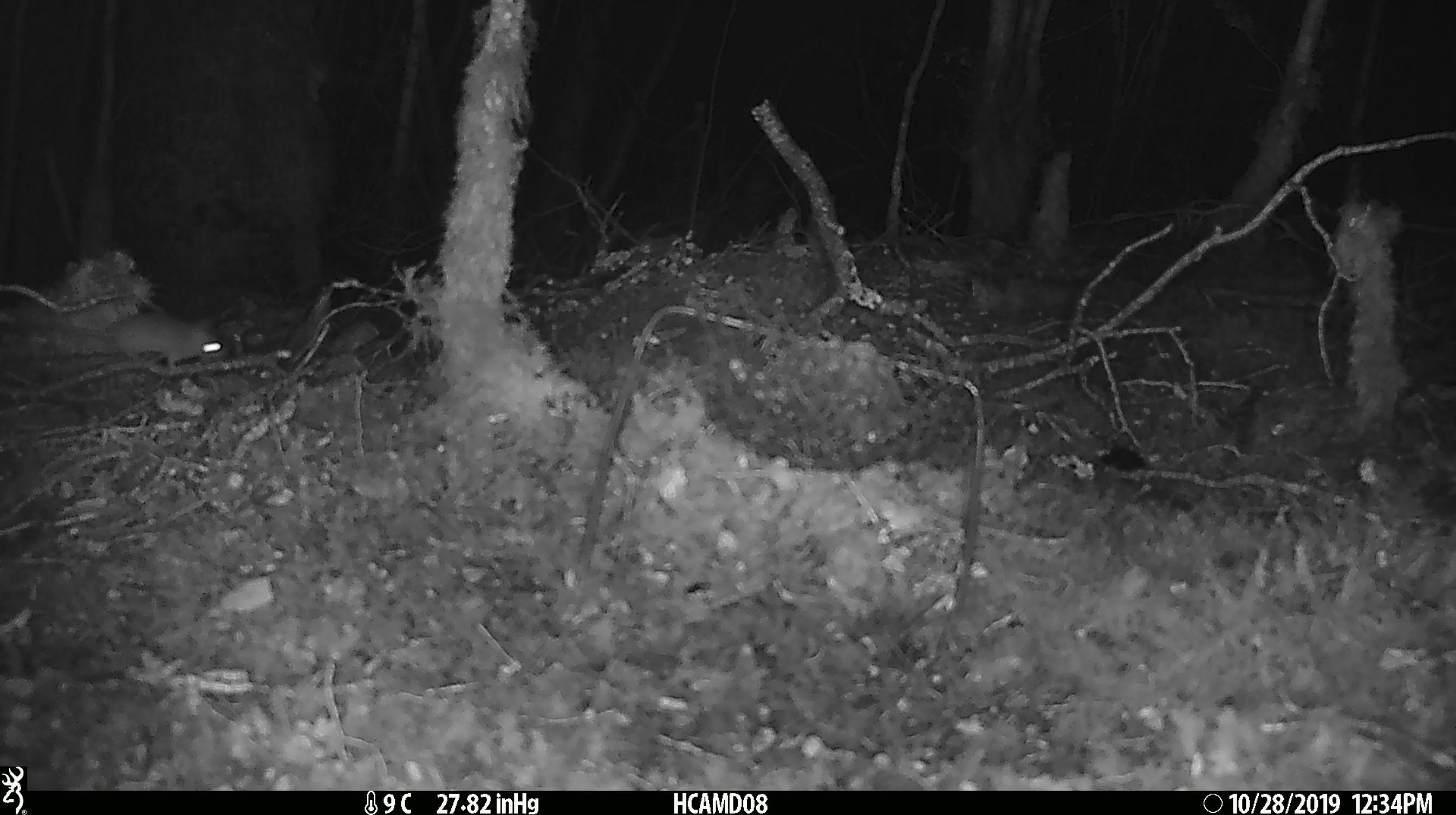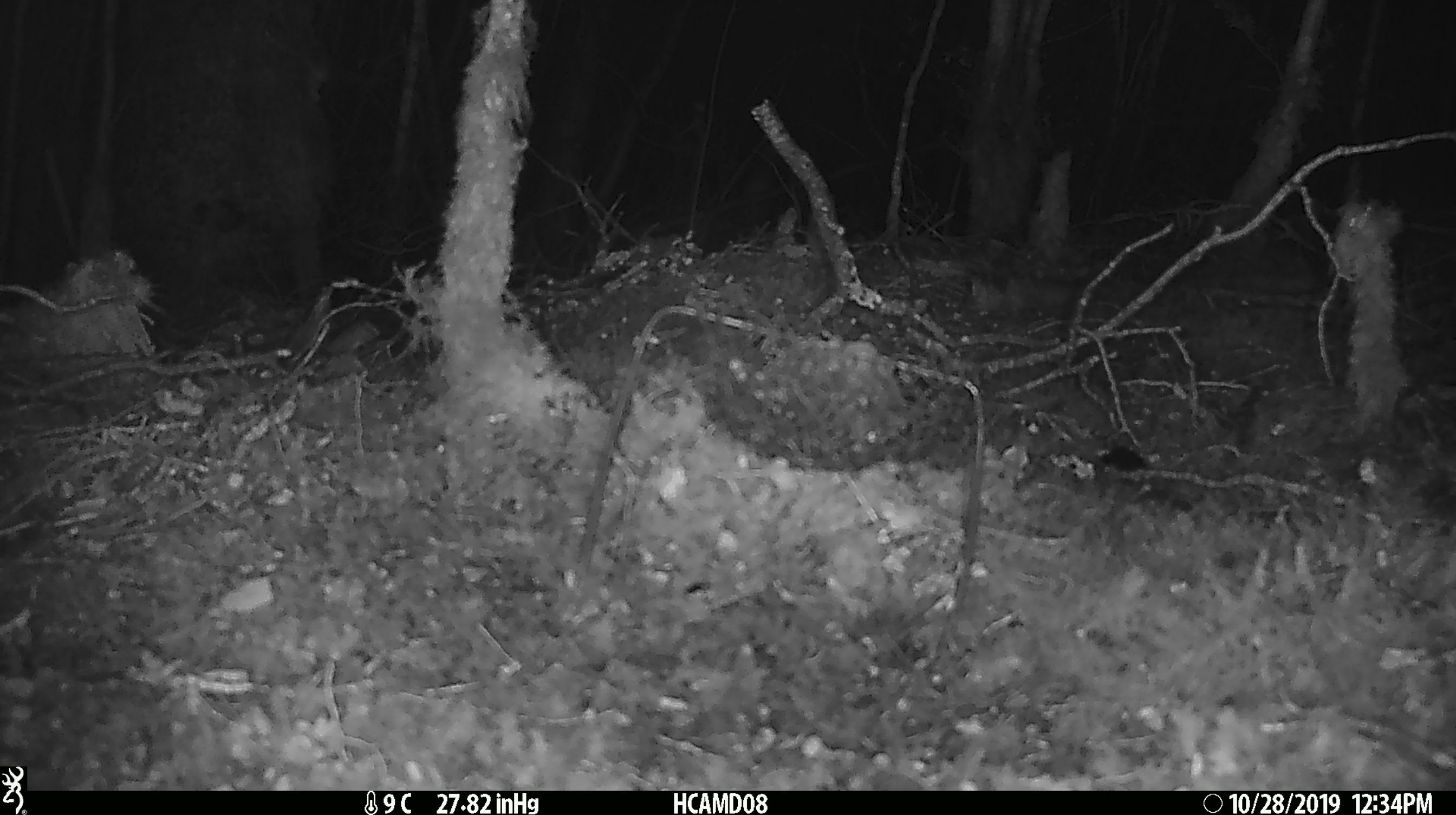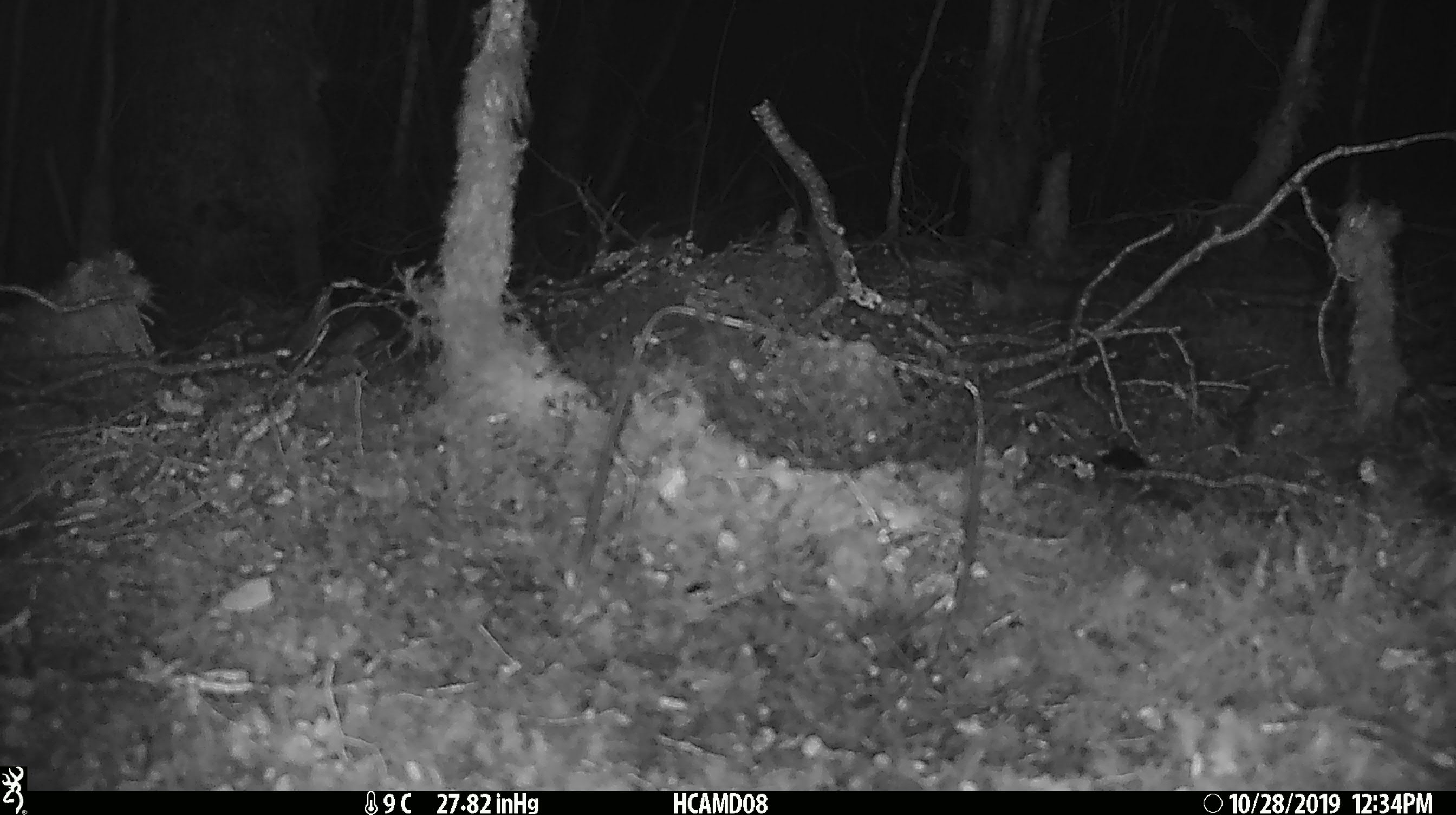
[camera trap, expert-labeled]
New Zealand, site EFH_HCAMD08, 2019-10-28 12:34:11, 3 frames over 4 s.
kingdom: Animalia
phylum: Chordata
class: Mammalia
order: Rodentia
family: Muridae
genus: Mus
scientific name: Mus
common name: mouse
Mouse (Mus).